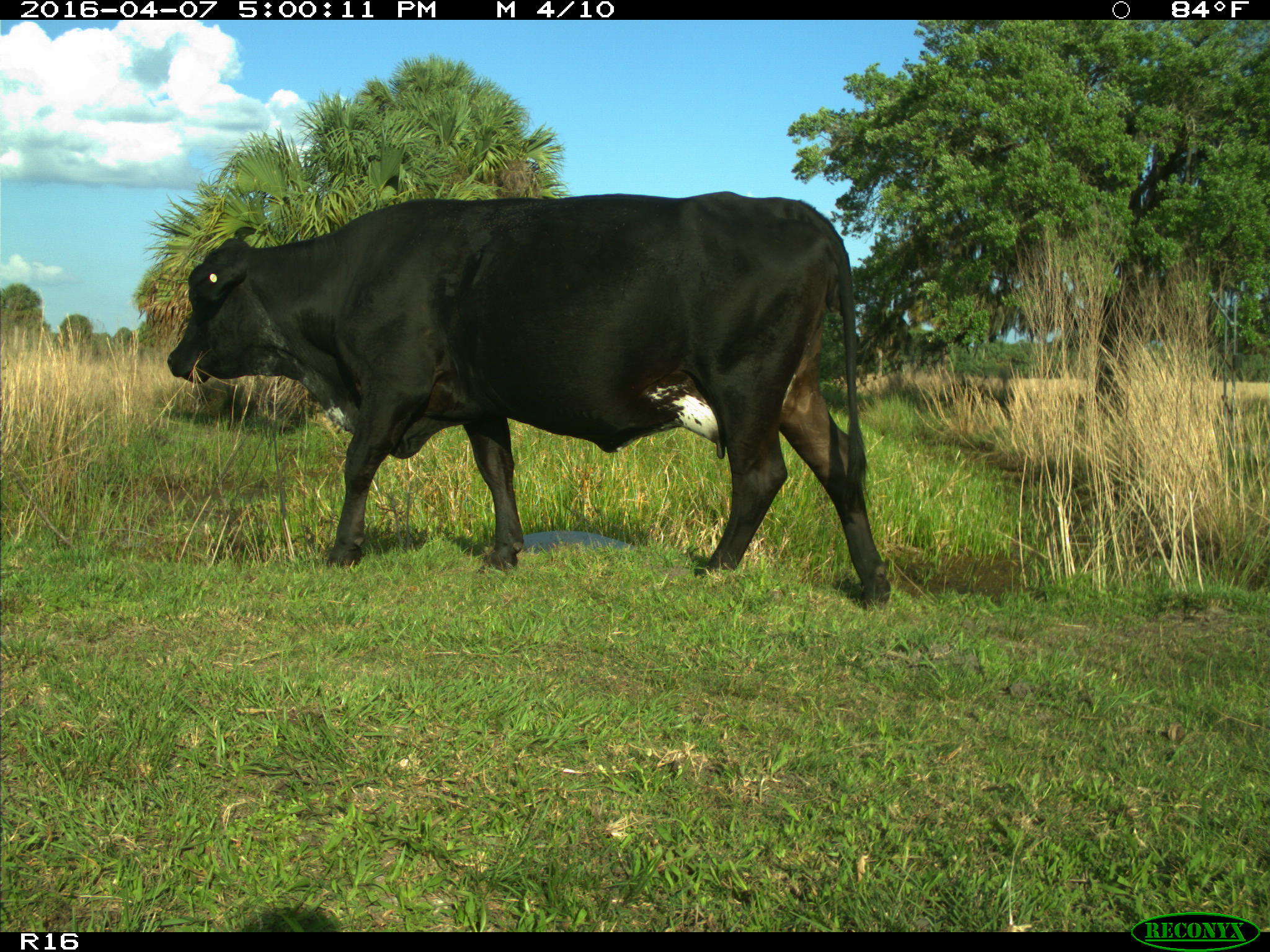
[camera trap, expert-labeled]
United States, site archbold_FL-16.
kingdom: Animalia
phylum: Chordata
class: Mammalia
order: Artiodactyla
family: Bovidae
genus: Bos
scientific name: Bos taurus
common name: domestic cow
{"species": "Bos taurus (domestic cow)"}